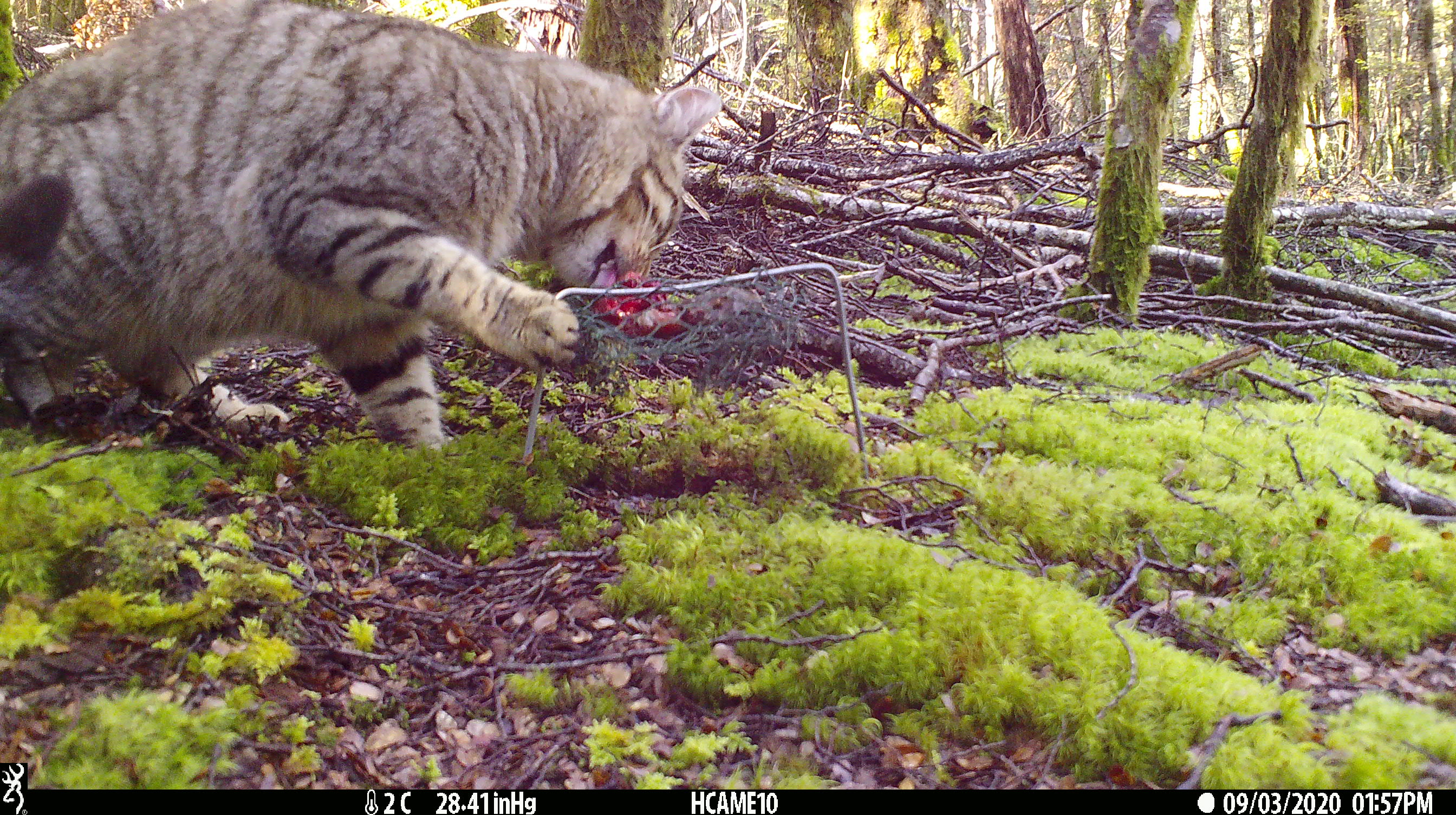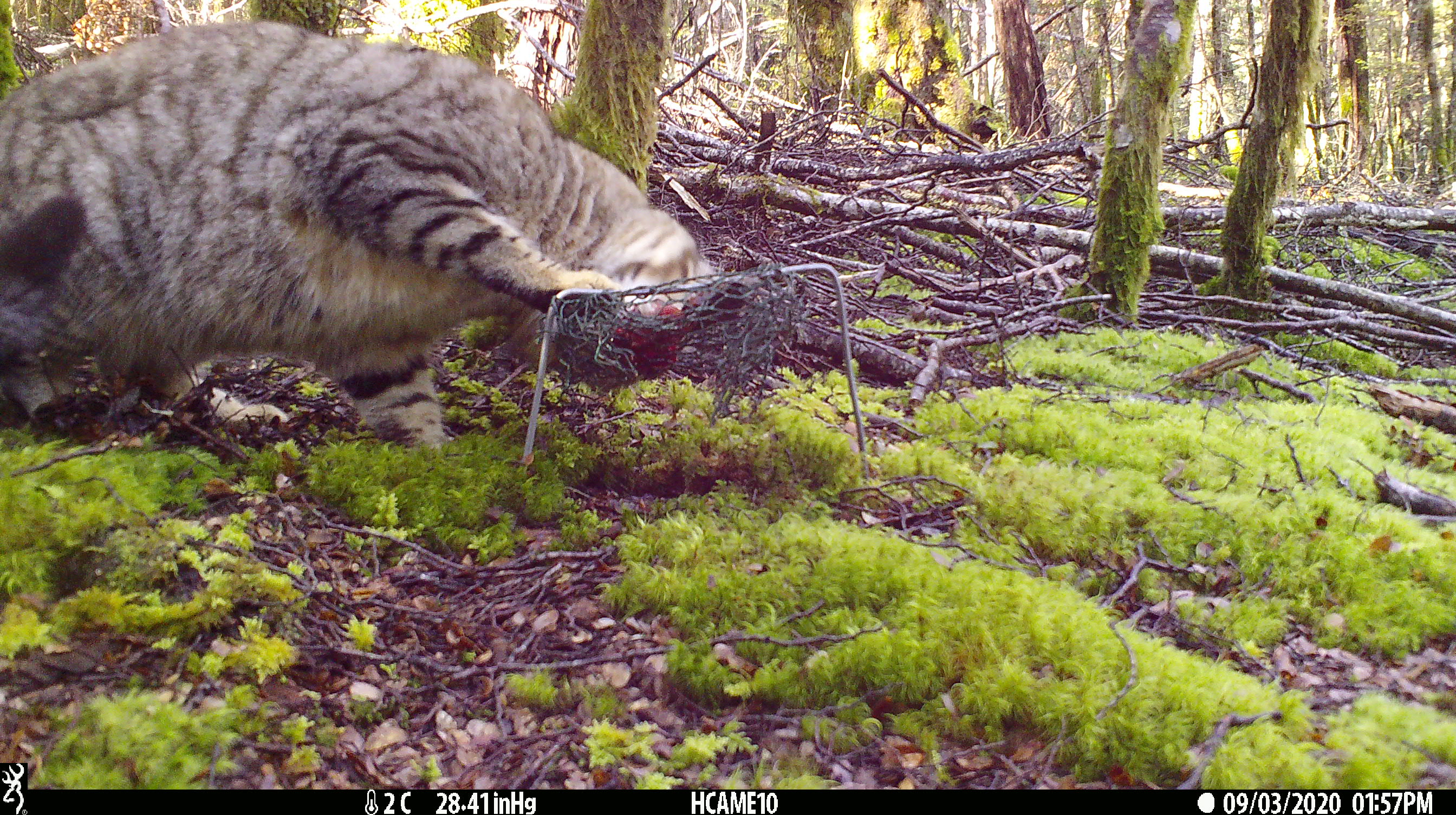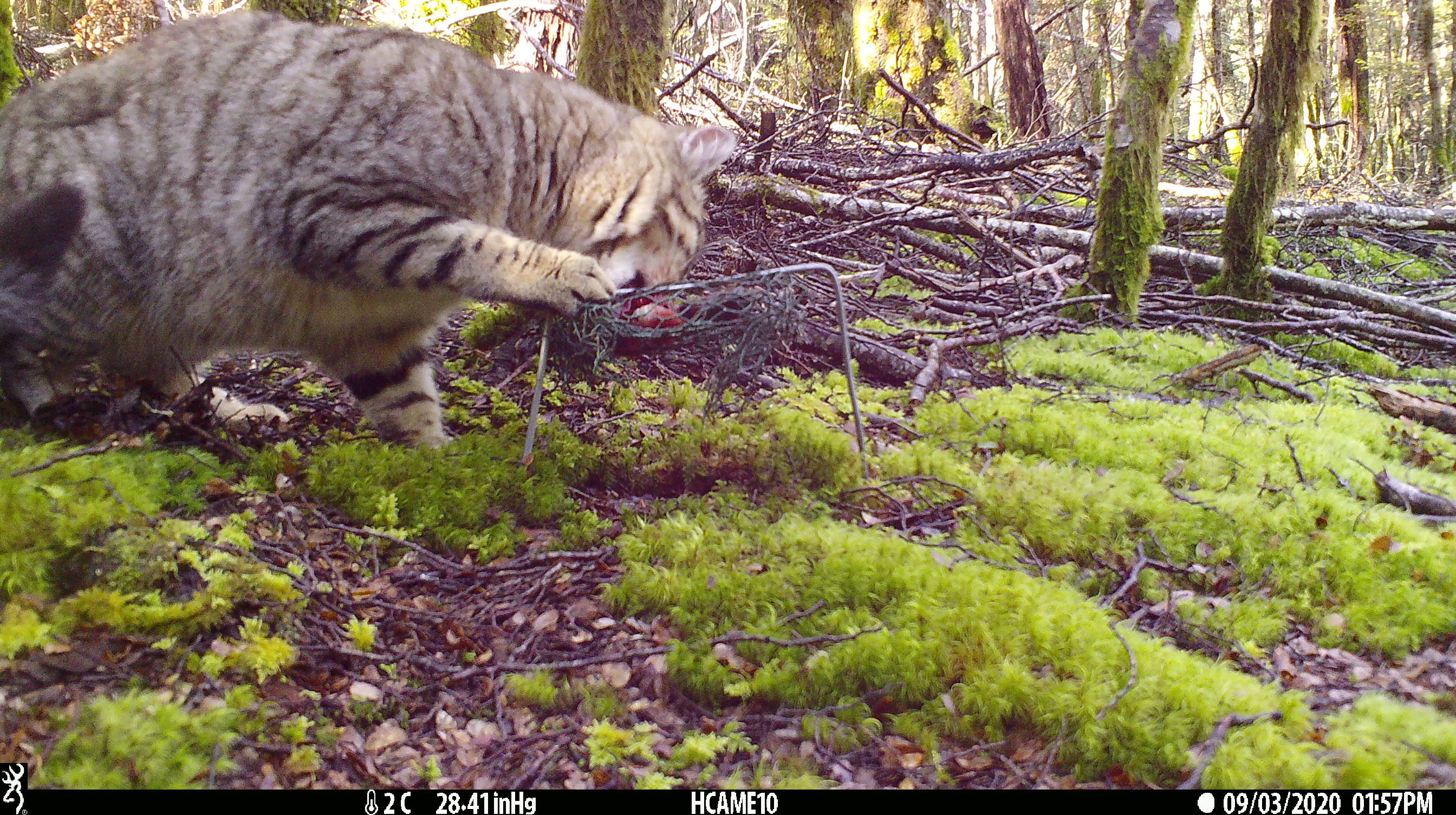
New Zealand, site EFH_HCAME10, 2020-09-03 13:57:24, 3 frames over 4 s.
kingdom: Animalia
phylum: Chordata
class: Mammalia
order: Carnivora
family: Felidae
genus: Felis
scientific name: Felis catus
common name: domestic cat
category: cat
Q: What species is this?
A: Cat (domestic cat) (Felis catus).